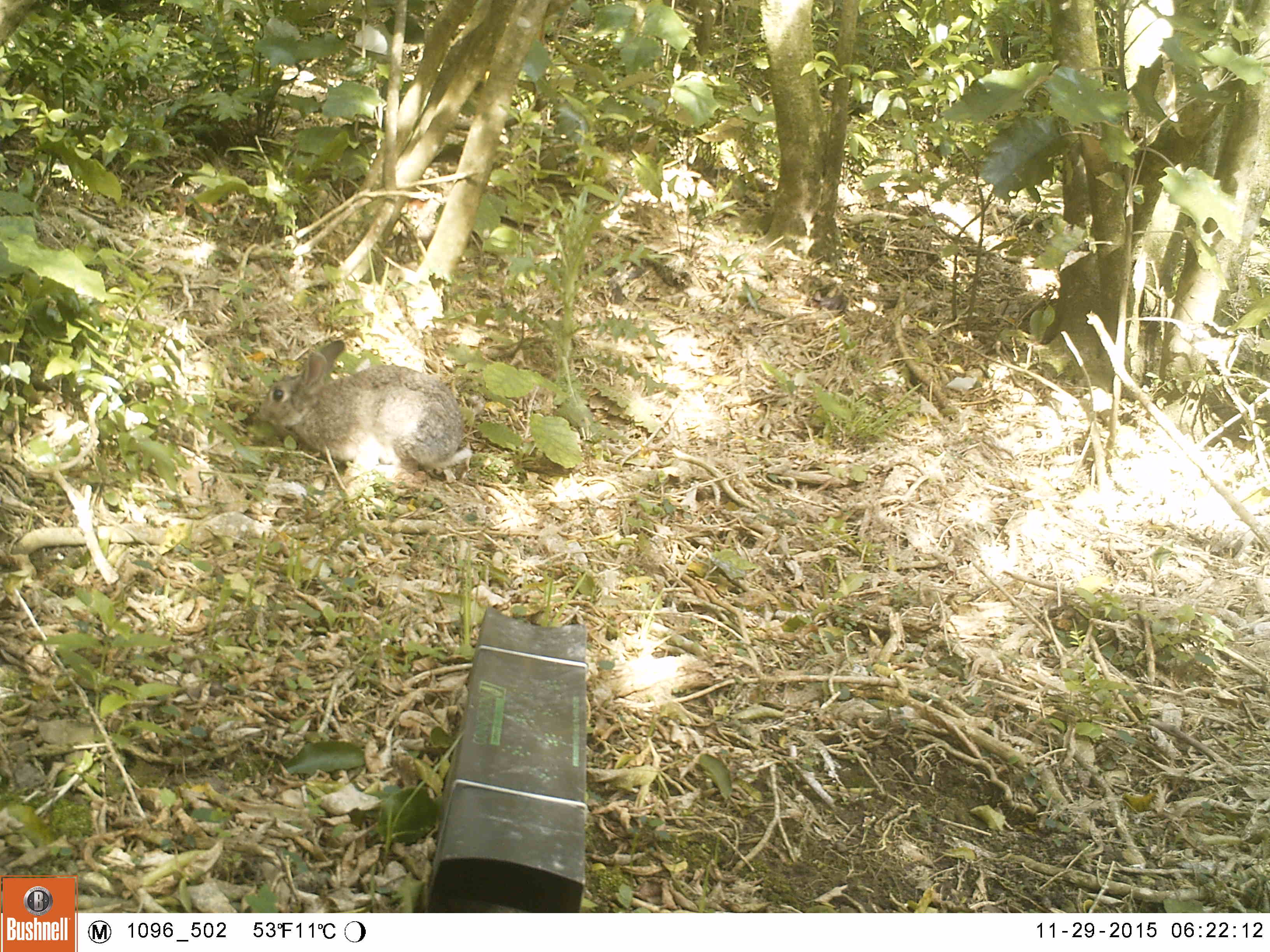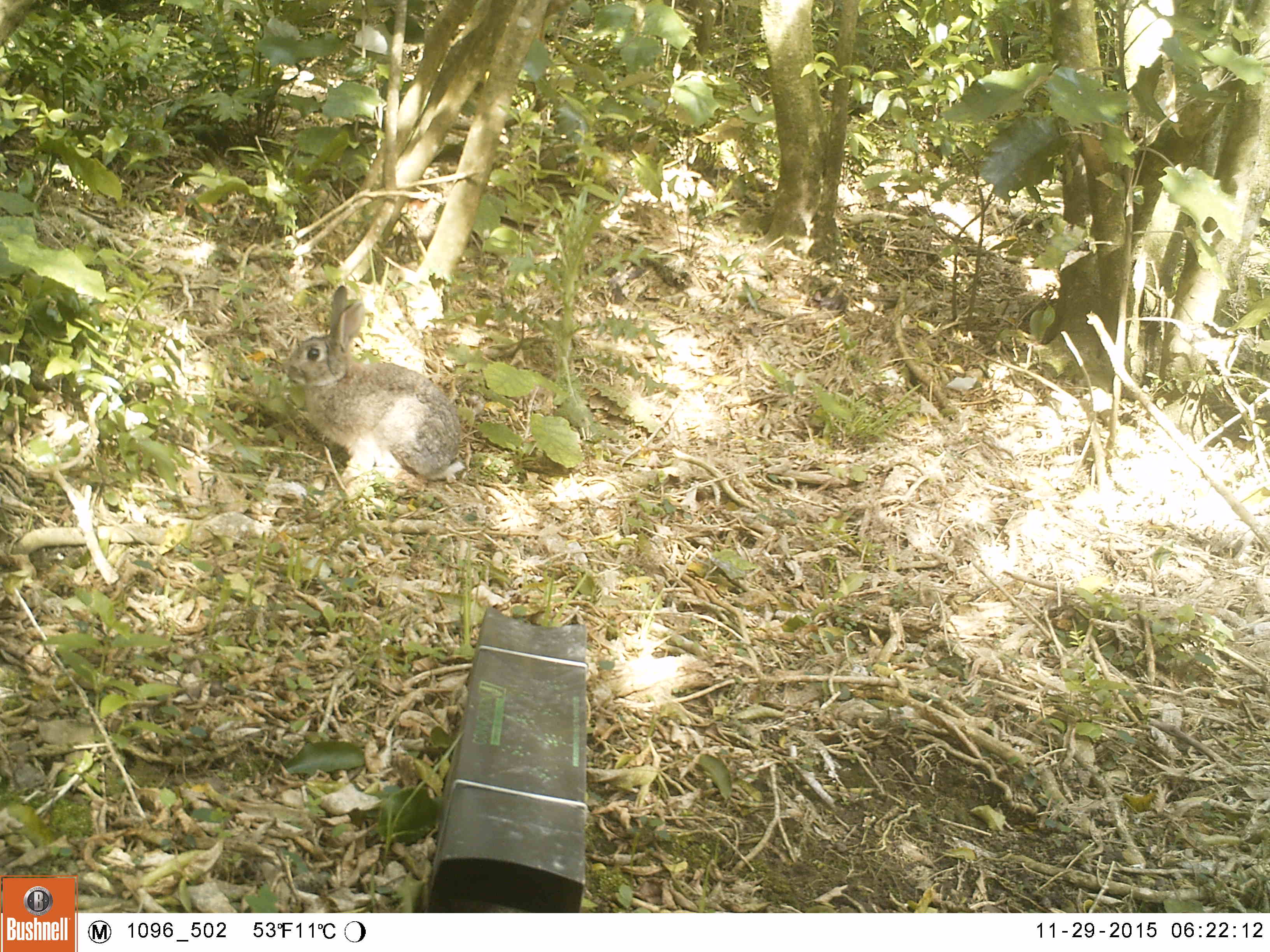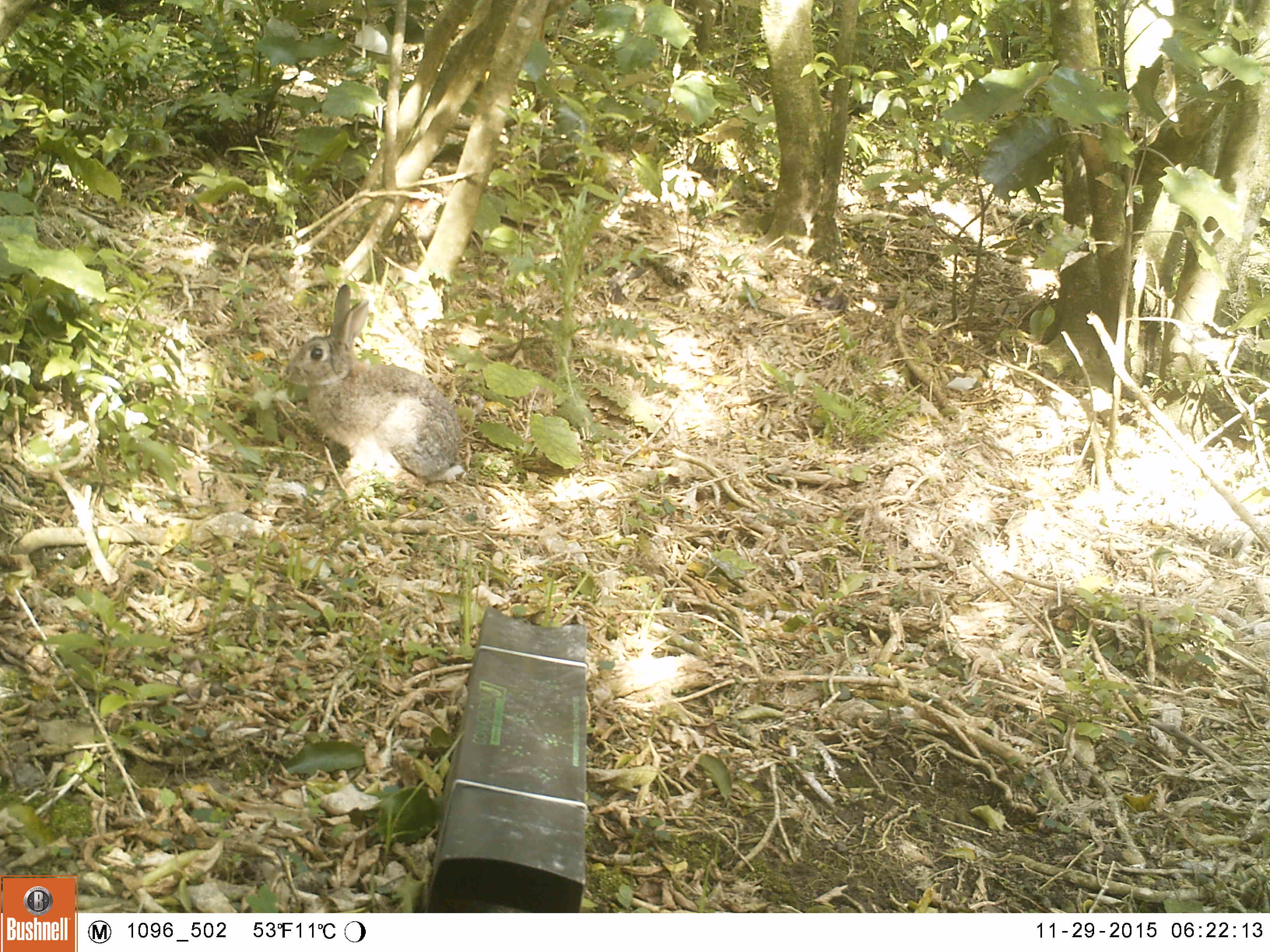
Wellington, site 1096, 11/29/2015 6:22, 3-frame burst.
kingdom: Animalia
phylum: Chordata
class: Mammalia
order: Lagomorpha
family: Leporidae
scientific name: Leporidae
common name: rabbit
Rabbit (Leporidae).